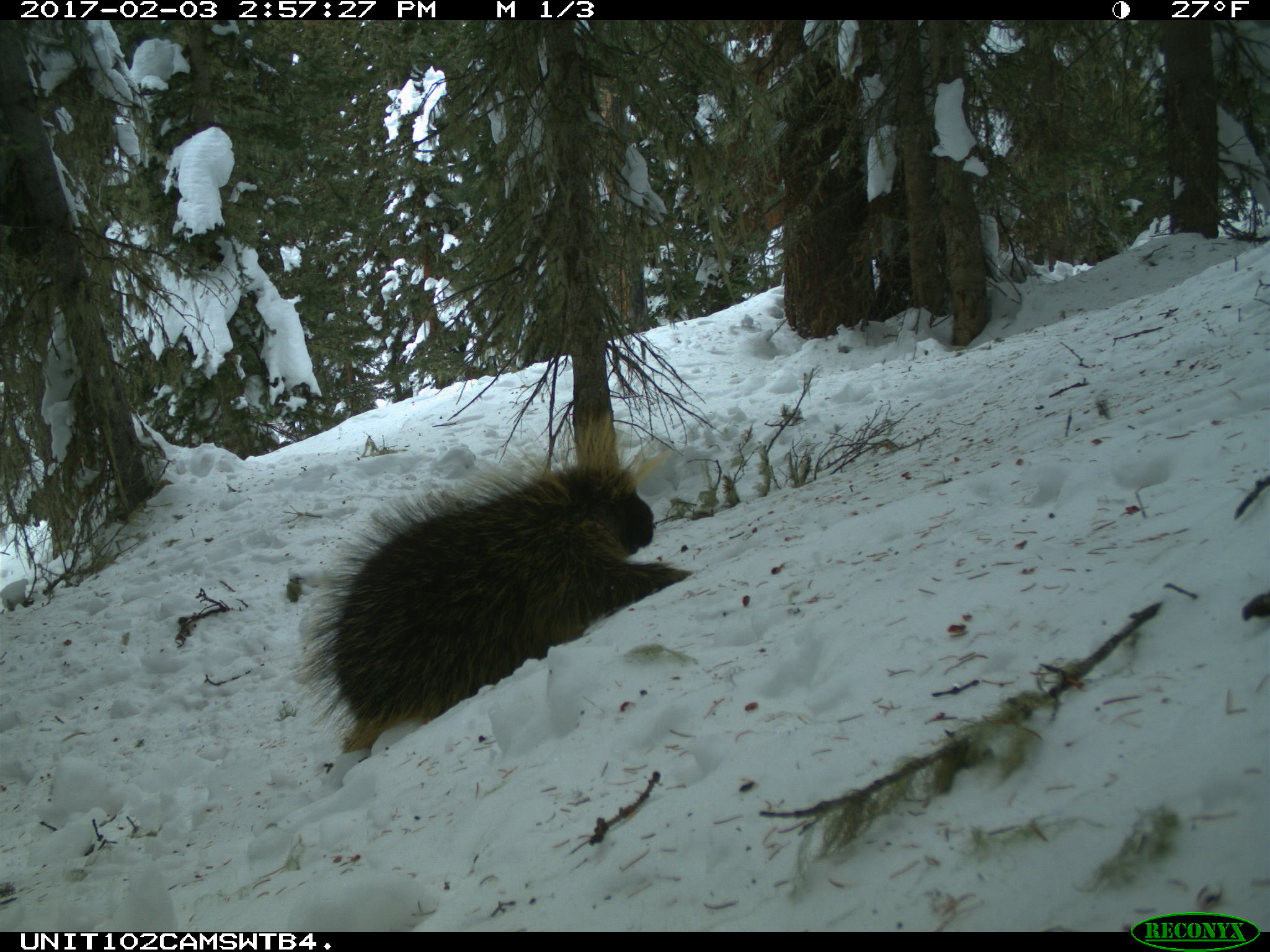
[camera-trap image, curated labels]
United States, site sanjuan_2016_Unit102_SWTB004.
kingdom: Animalia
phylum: Chordata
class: Mammalia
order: Rodentia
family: Erethizontidae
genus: Erethizon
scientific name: Erethizon dorsatum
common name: north american porcupine